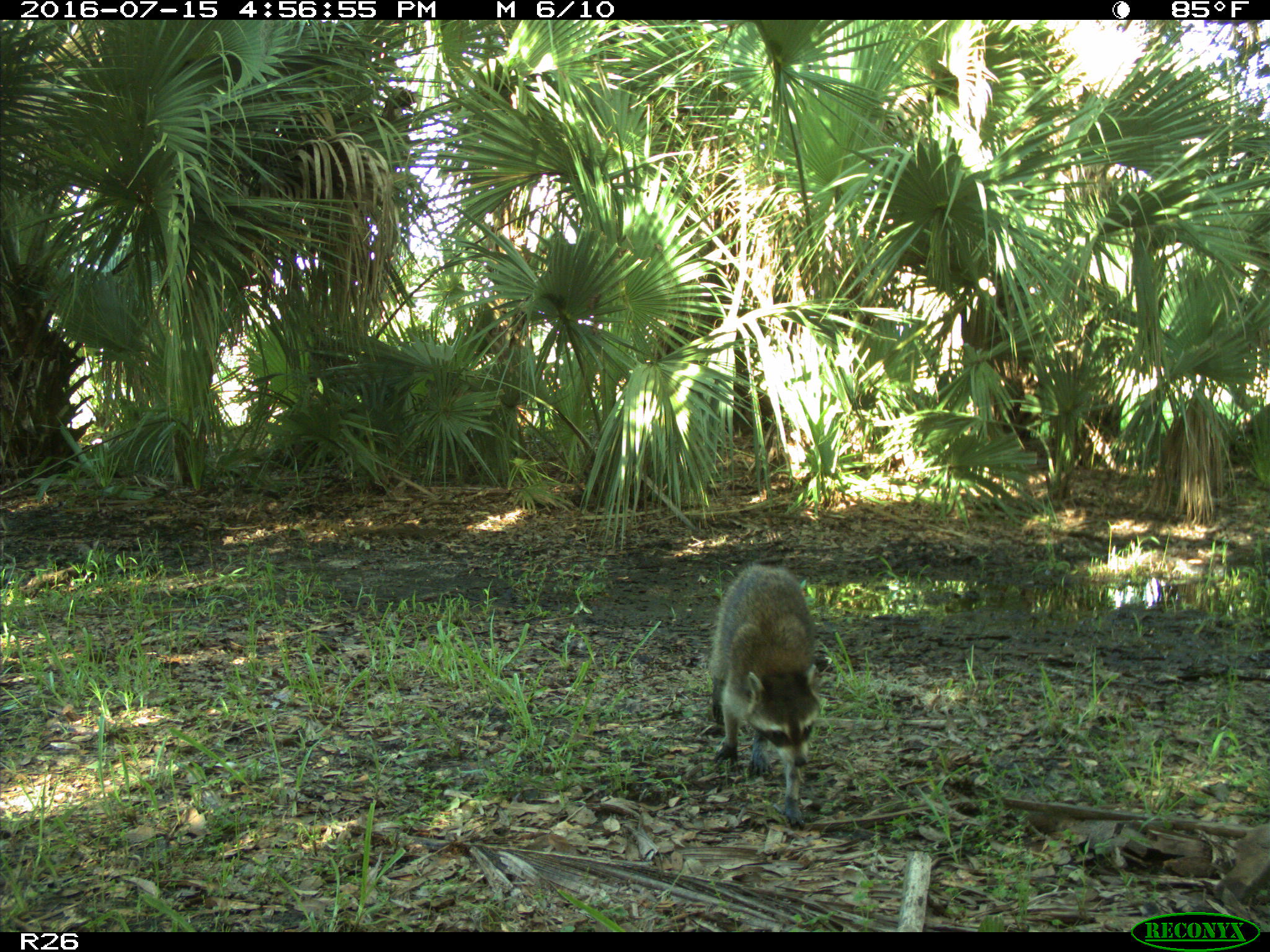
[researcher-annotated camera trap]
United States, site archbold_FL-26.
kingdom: Animalia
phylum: Chordata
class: Mammalia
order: Carnivora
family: Procyonidae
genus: Procyon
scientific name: Procyon lotor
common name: common raccoon